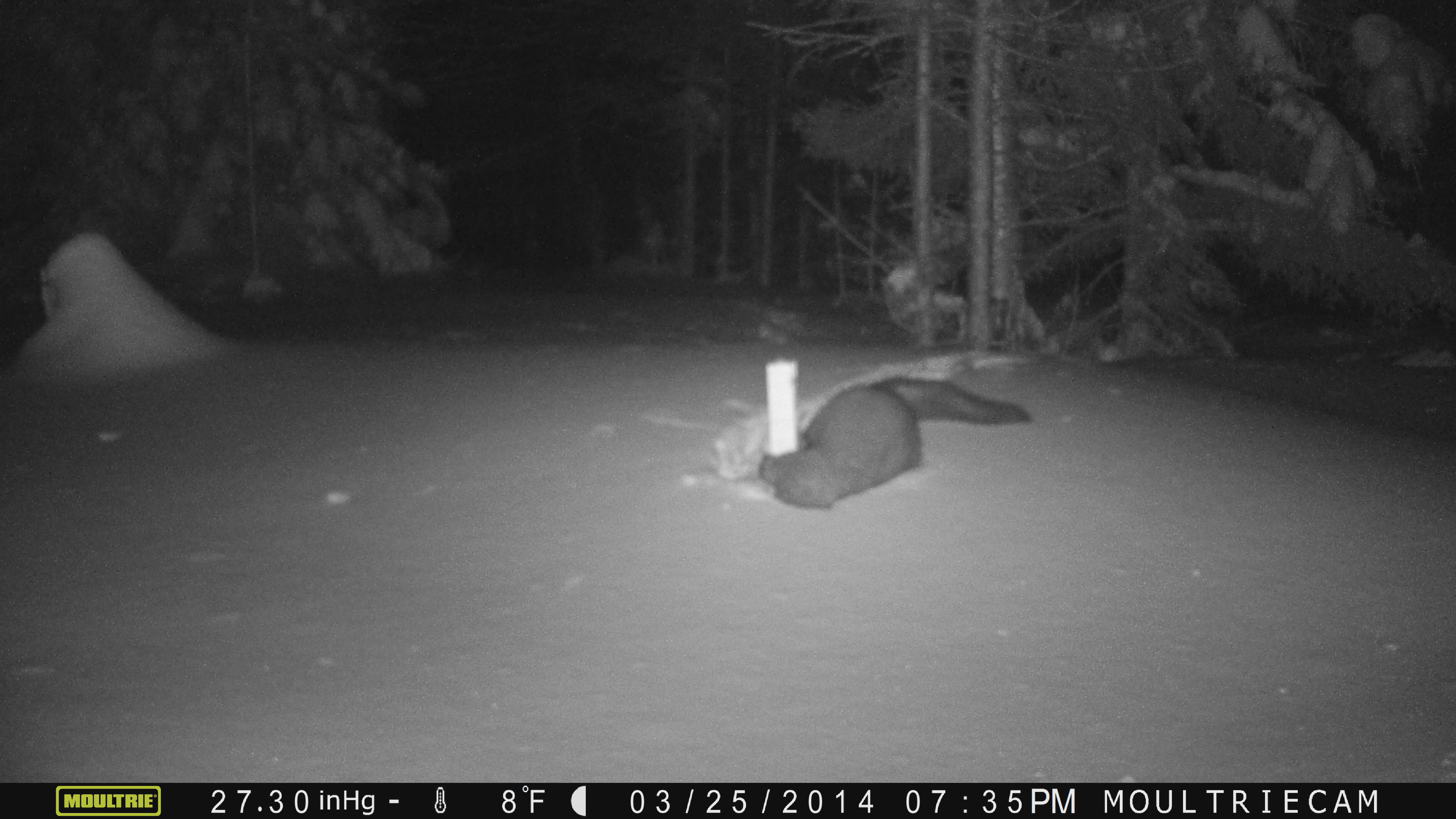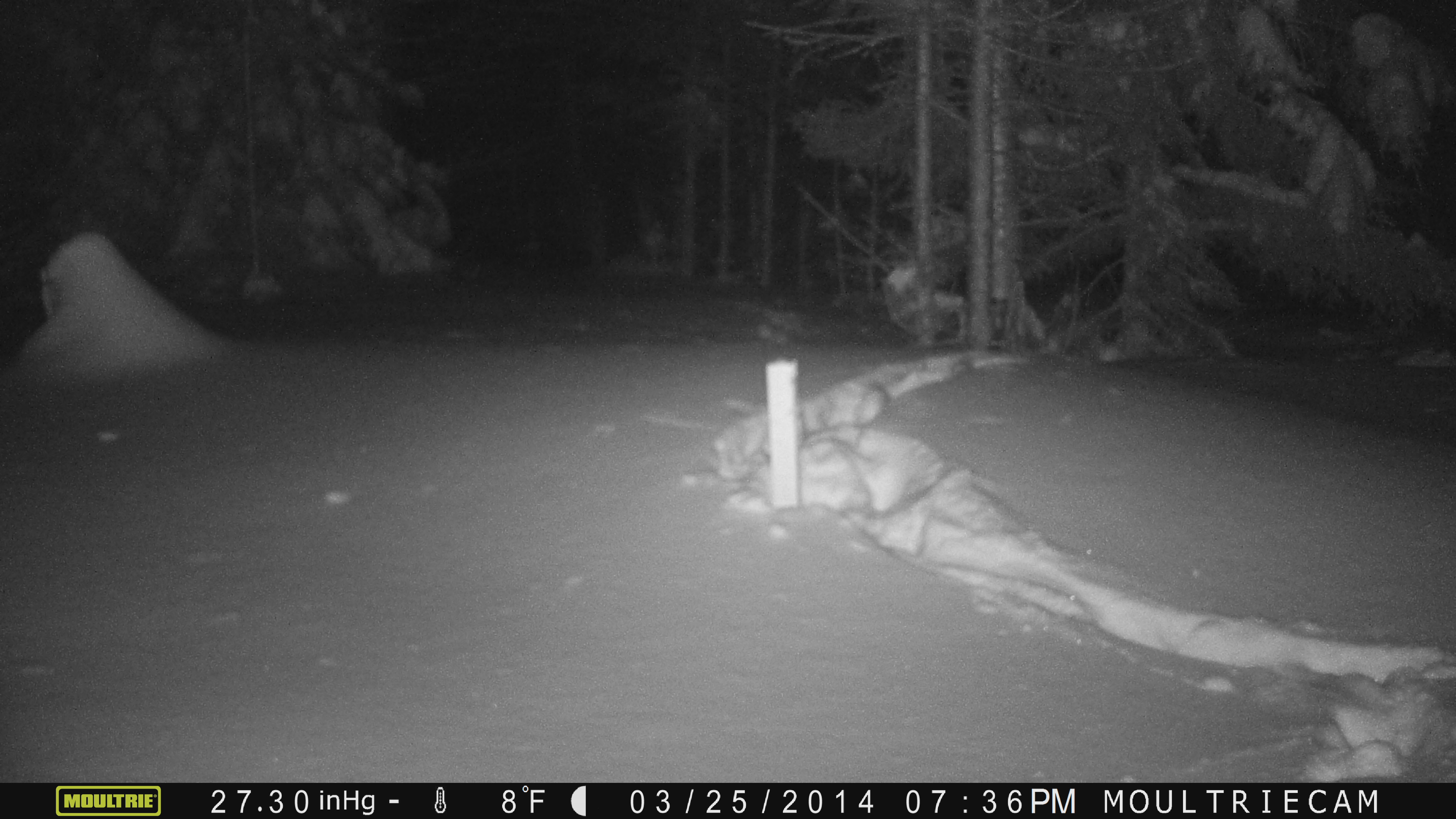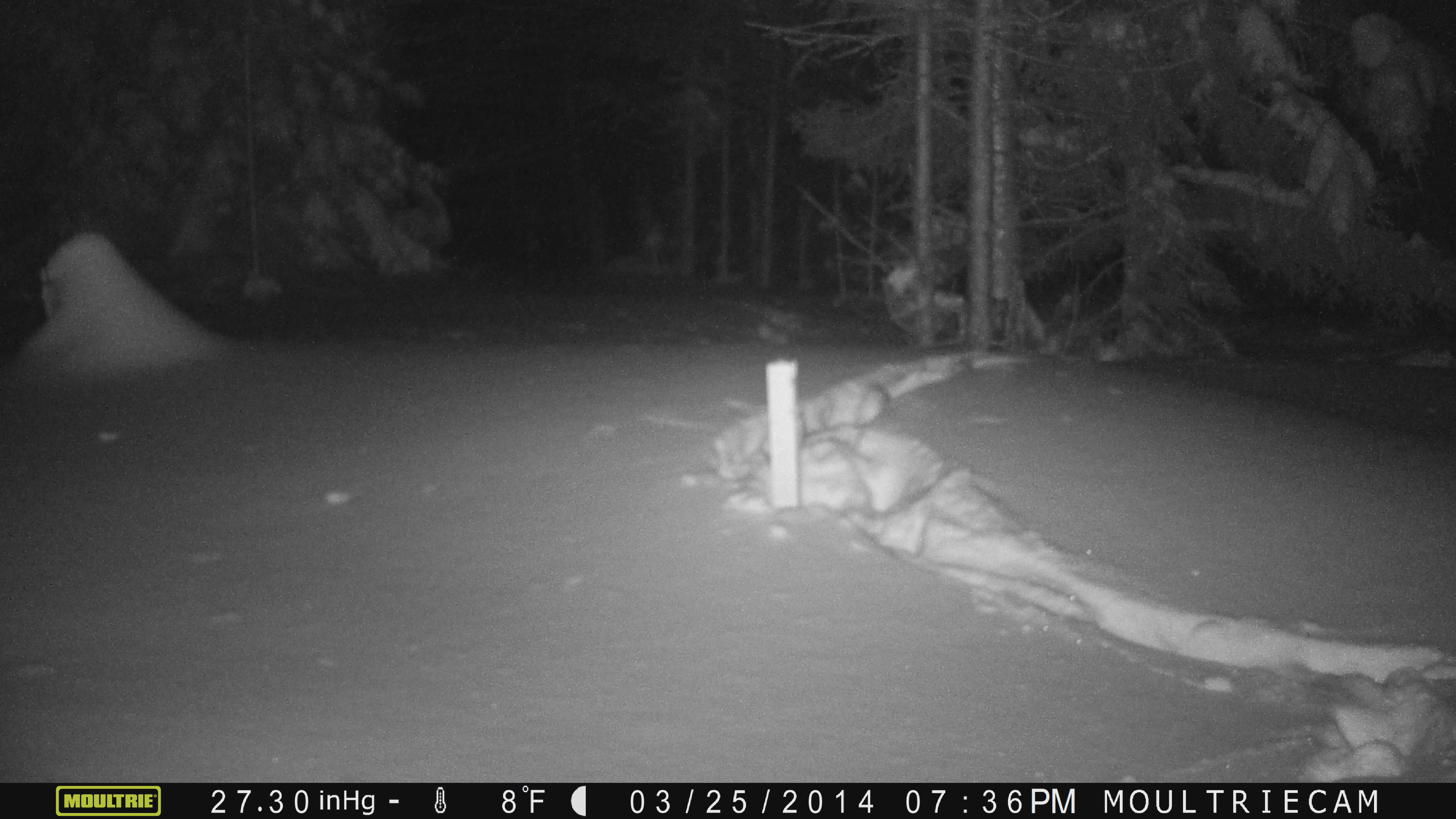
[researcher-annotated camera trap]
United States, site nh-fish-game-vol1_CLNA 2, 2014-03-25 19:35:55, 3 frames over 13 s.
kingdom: Animalia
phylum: Chordata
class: Mammalia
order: Carnivora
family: Mustelidae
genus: Pekania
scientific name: Pekania pennanti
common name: fisher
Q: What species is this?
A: Fisher (Pekania pennanti).